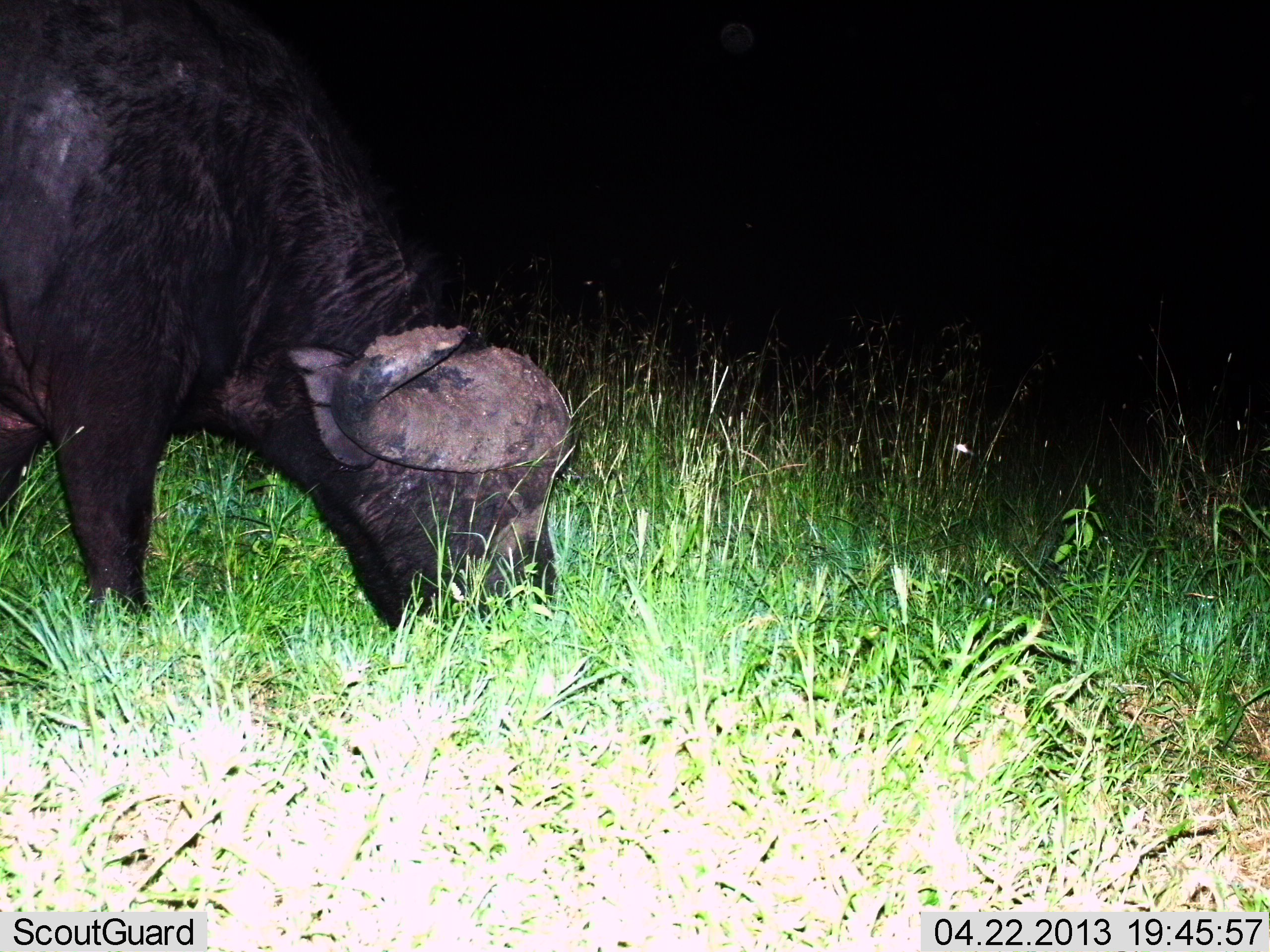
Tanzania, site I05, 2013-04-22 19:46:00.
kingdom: Animalia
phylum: Chordata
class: Mammalia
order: Artiodactyla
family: Bovidae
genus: Syncerus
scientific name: Syncerus caffer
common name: cape buffalo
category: buffalo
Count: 1.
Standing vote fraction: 10%.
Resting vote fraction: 0%.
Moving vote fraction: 0%.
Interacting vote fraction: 0%.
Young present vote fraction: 0%.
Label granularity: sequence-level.